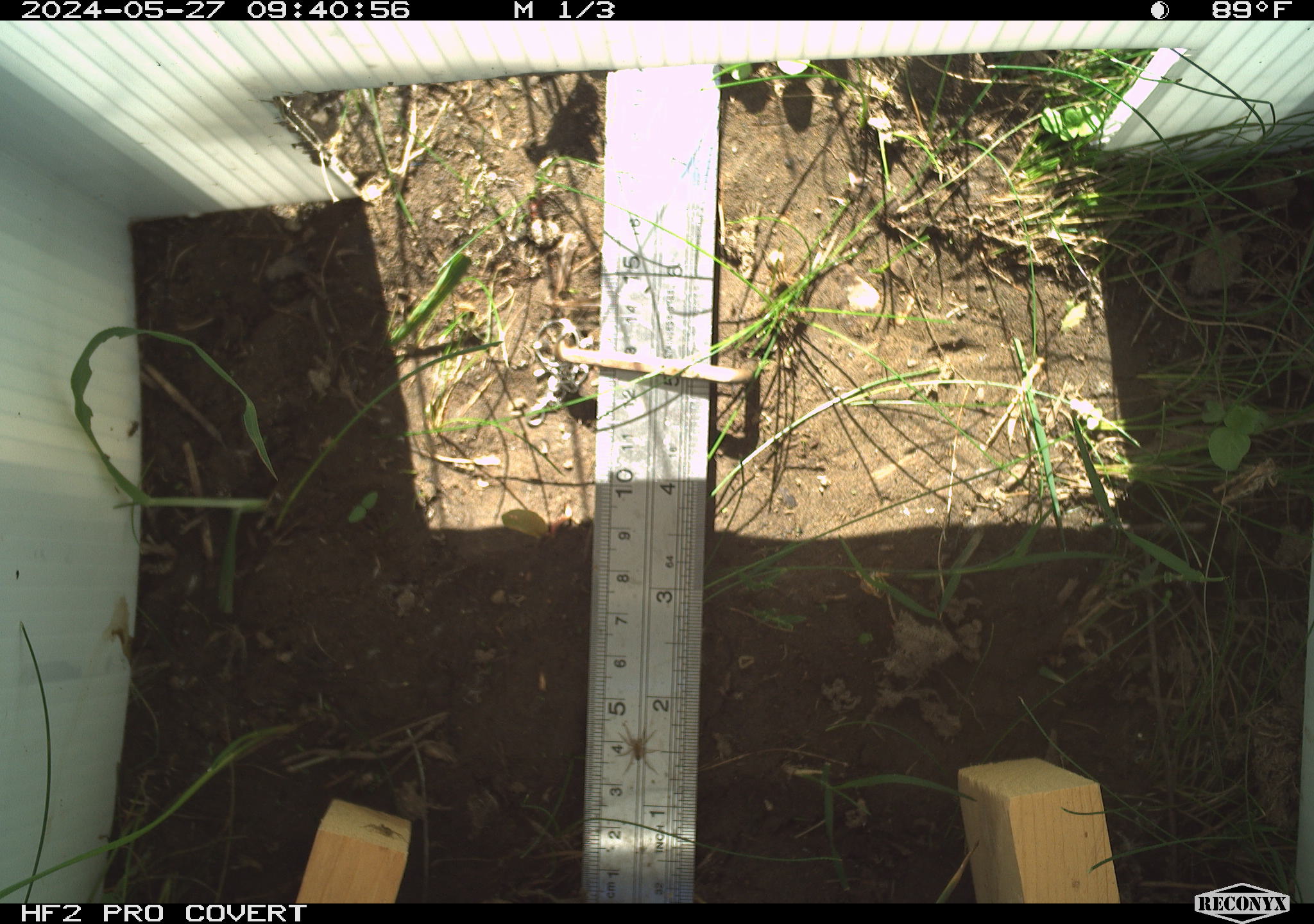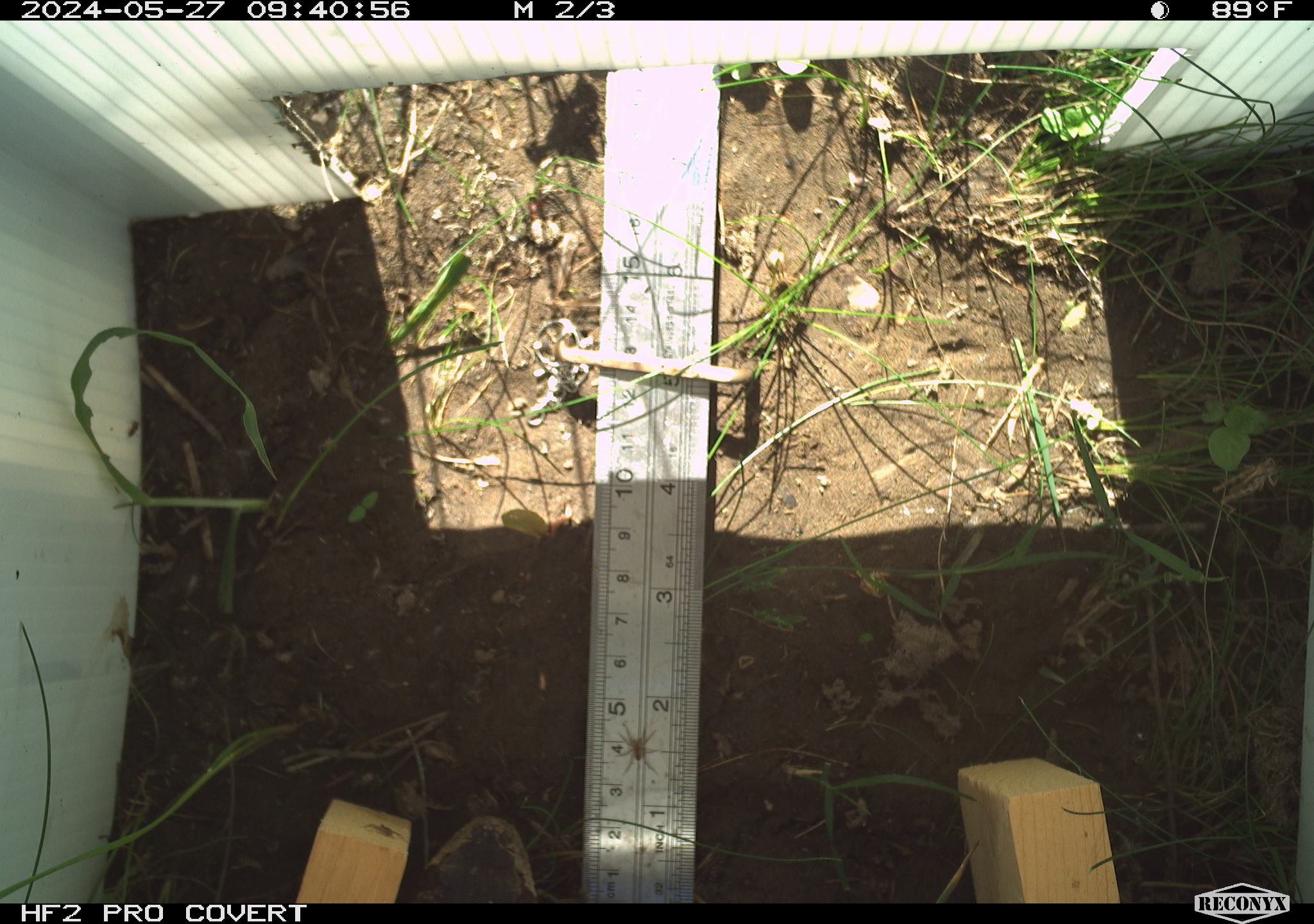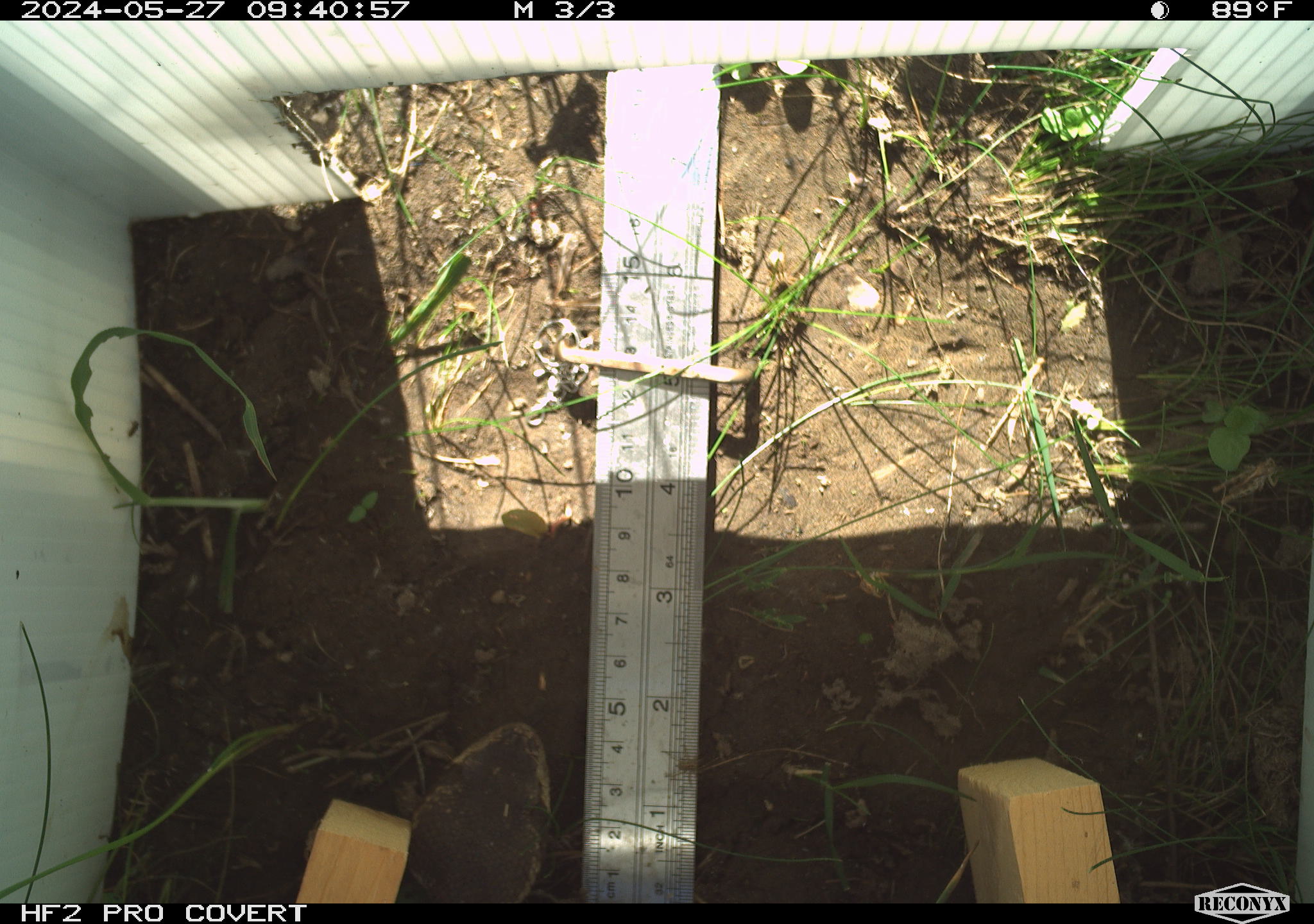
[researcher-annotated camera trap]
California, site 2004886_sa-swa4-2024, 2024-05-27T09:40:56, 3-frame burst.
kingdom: Animalia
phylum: Chordata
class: Reptilia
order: Squamata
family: Viperidae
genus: Crotalus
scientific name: Crotalus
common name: rattlers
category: crotalus species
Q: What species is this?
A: Crotalus species (rattlers) (Crotalus).